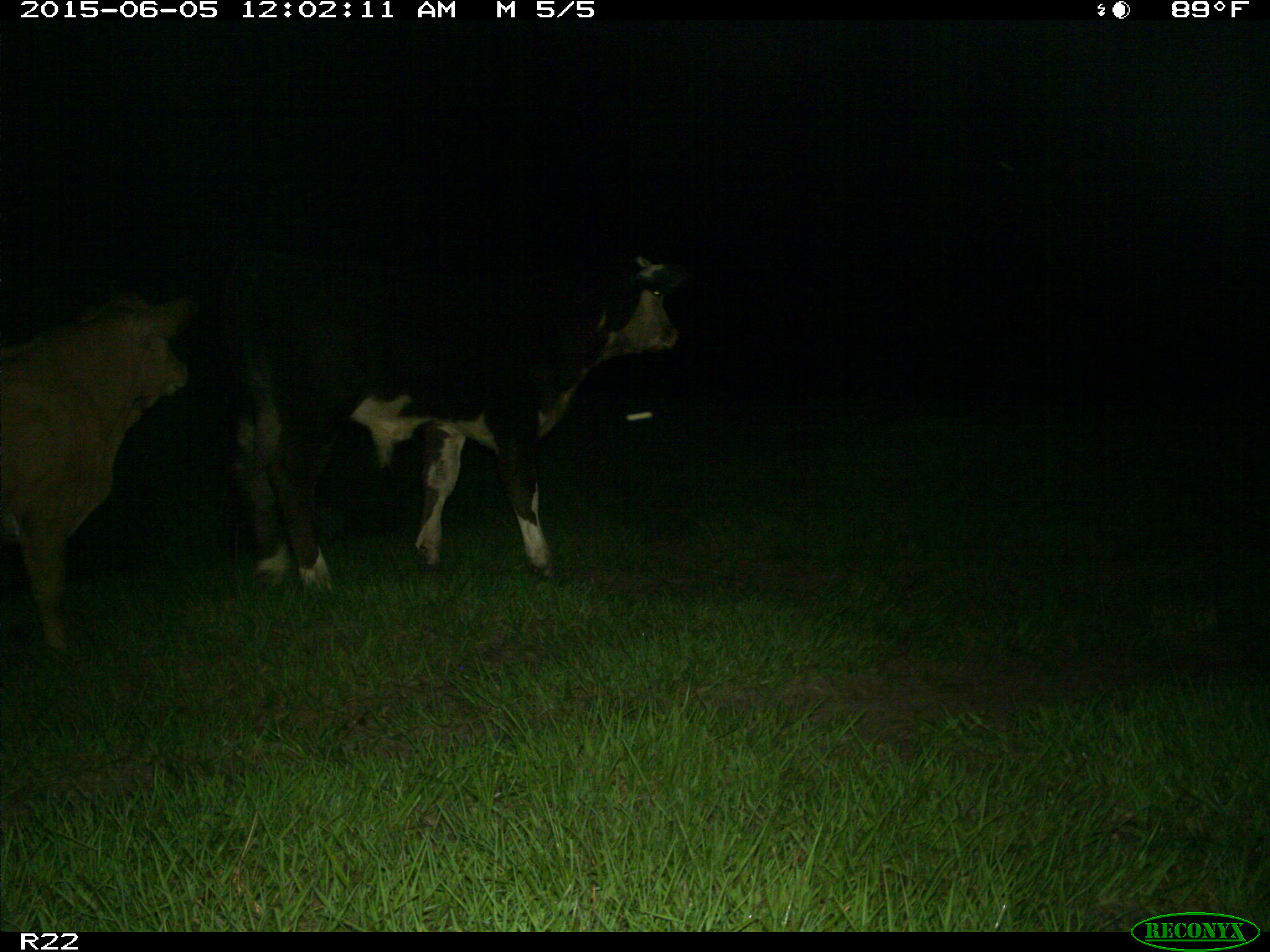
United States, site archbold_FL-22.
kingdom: Animalia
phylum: Chordata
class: Mammalia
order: Artiodactyla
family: Bovidae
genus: Bos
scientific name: Bos taurus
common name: domestic cow